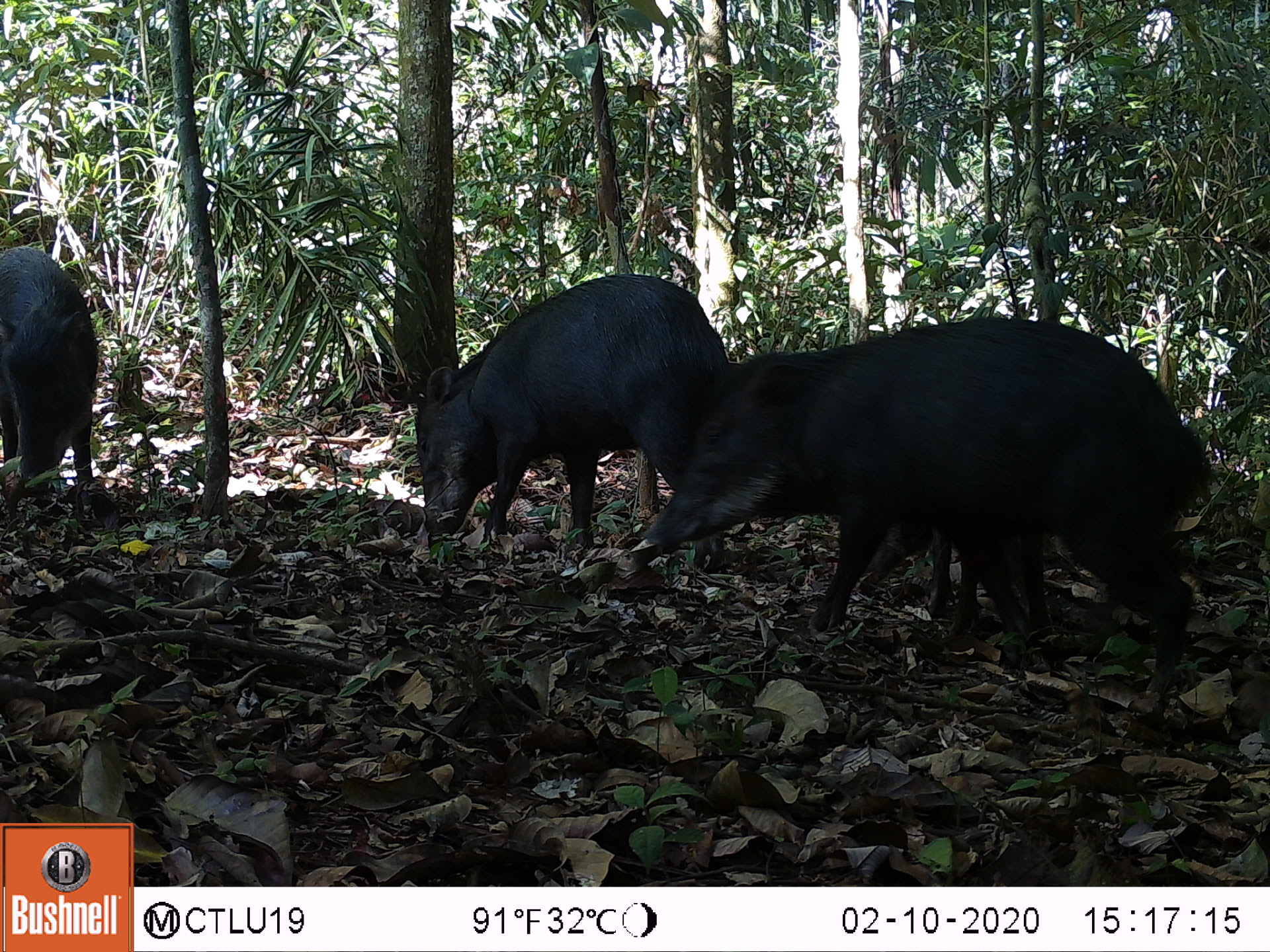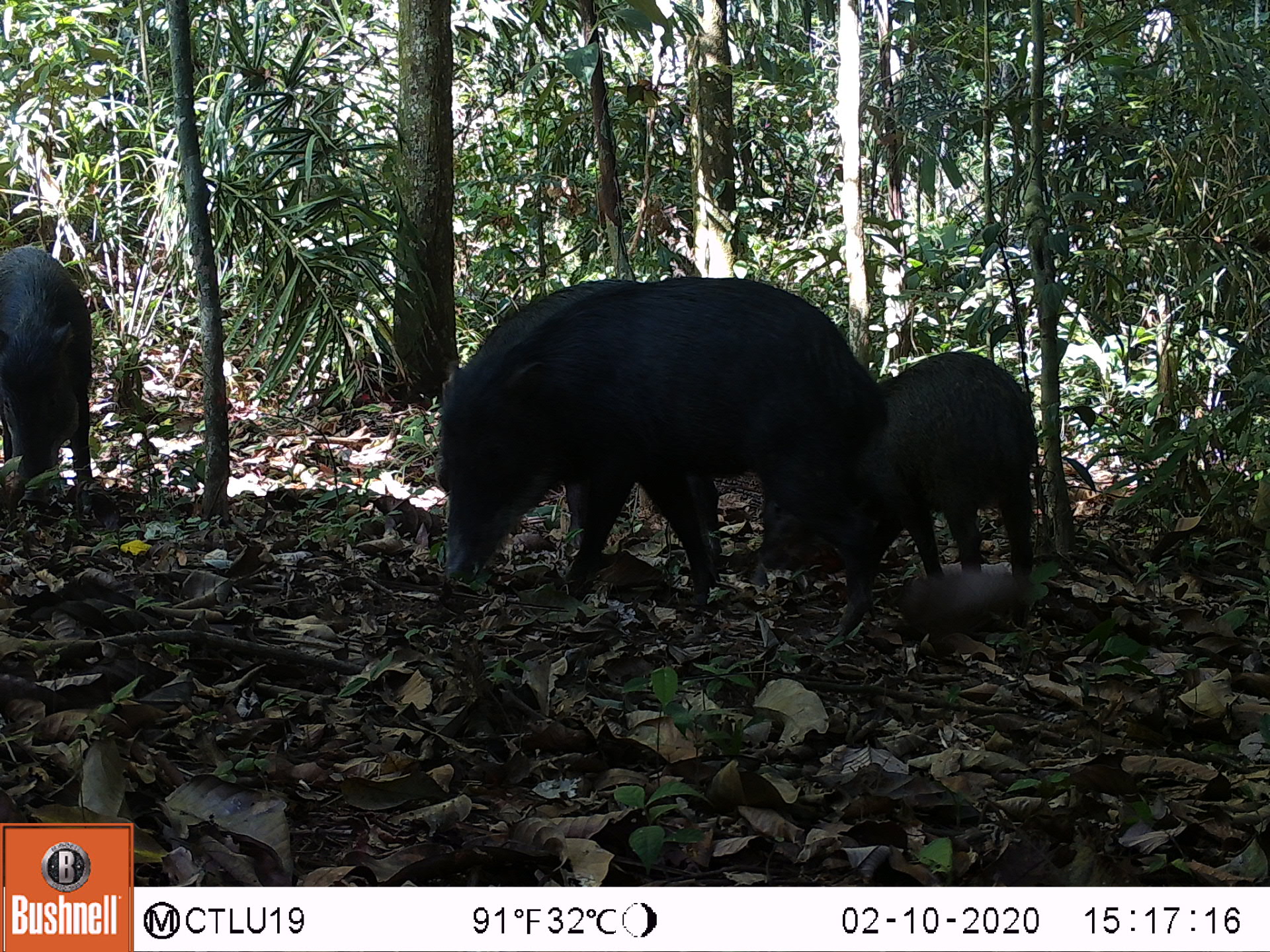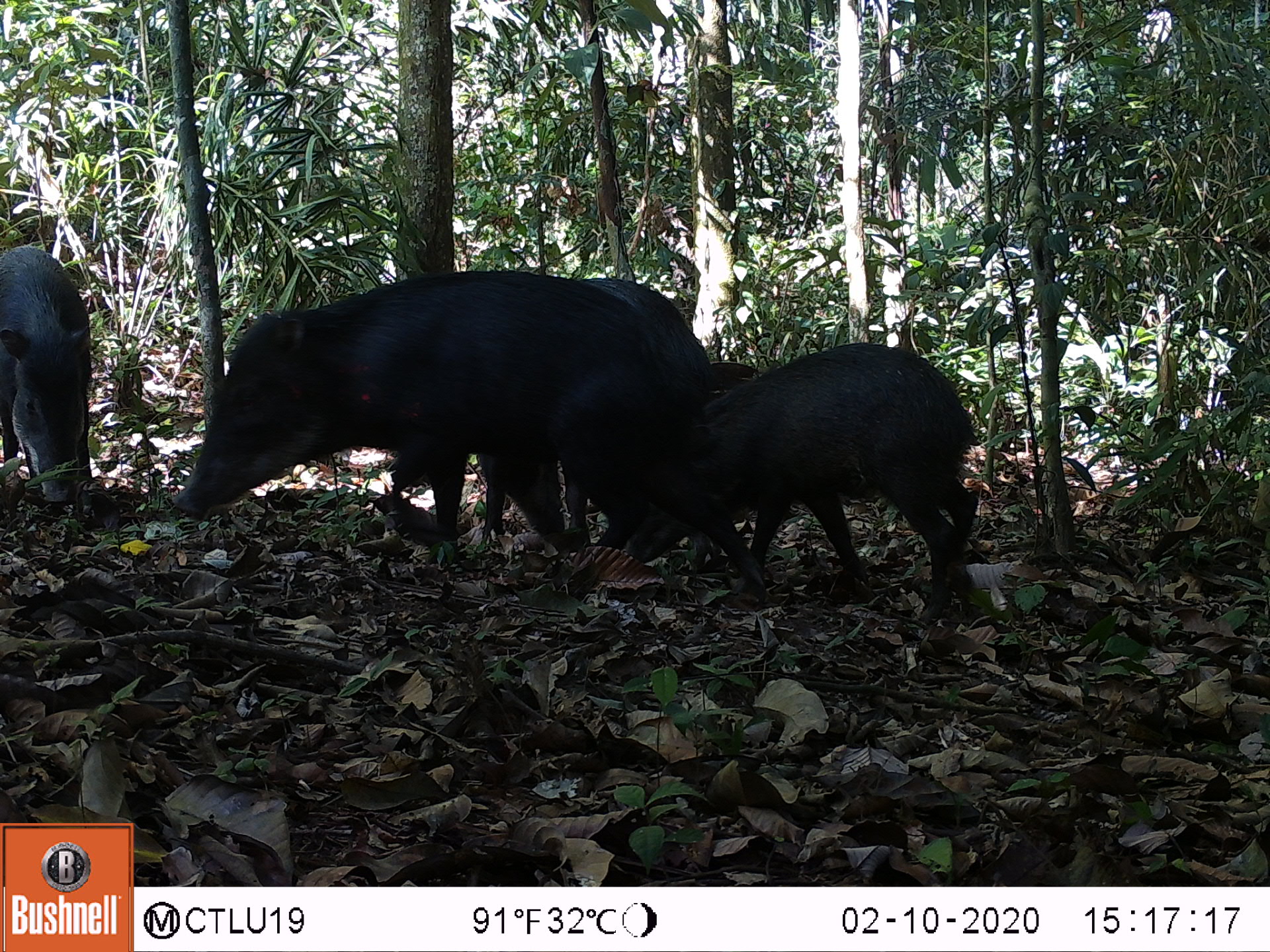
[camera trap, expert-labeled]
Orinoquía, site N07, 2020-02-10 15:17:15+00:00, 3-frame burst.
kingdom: Animalia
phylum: Chordata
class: Mammalia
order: Artiodactyla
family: Tayassuidae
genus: Tayassu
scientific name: Tayassu pecari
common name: white-lipped peccary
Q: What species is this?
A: White-lipped peccary (Tayassu pecari).